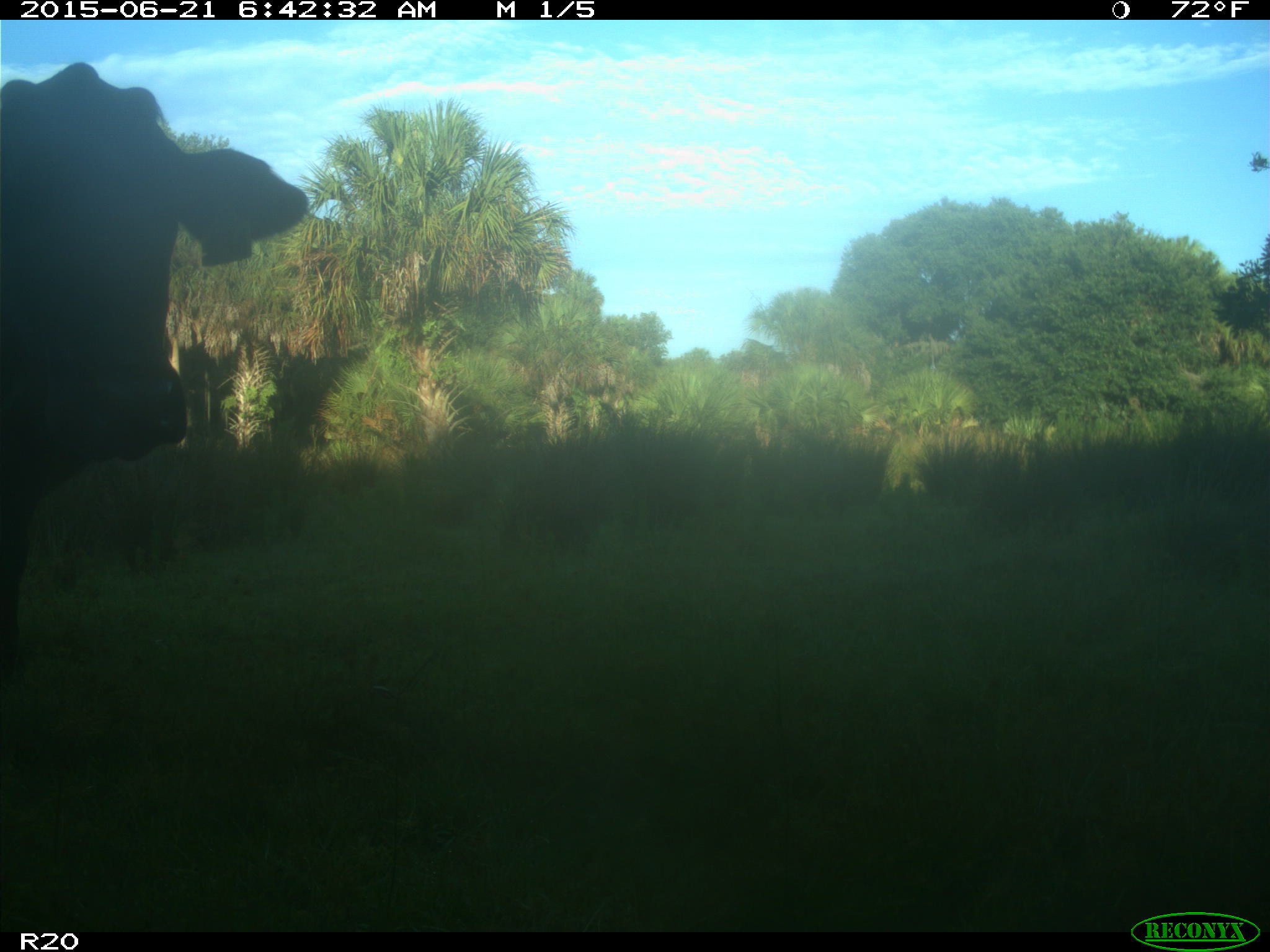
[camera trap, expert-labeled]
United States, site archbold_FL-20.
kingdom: Animalia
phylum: Chordata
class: Mammalia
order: Artiodactyla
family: Bovidae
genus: Bos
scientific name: Bos taurus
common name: domestic cow